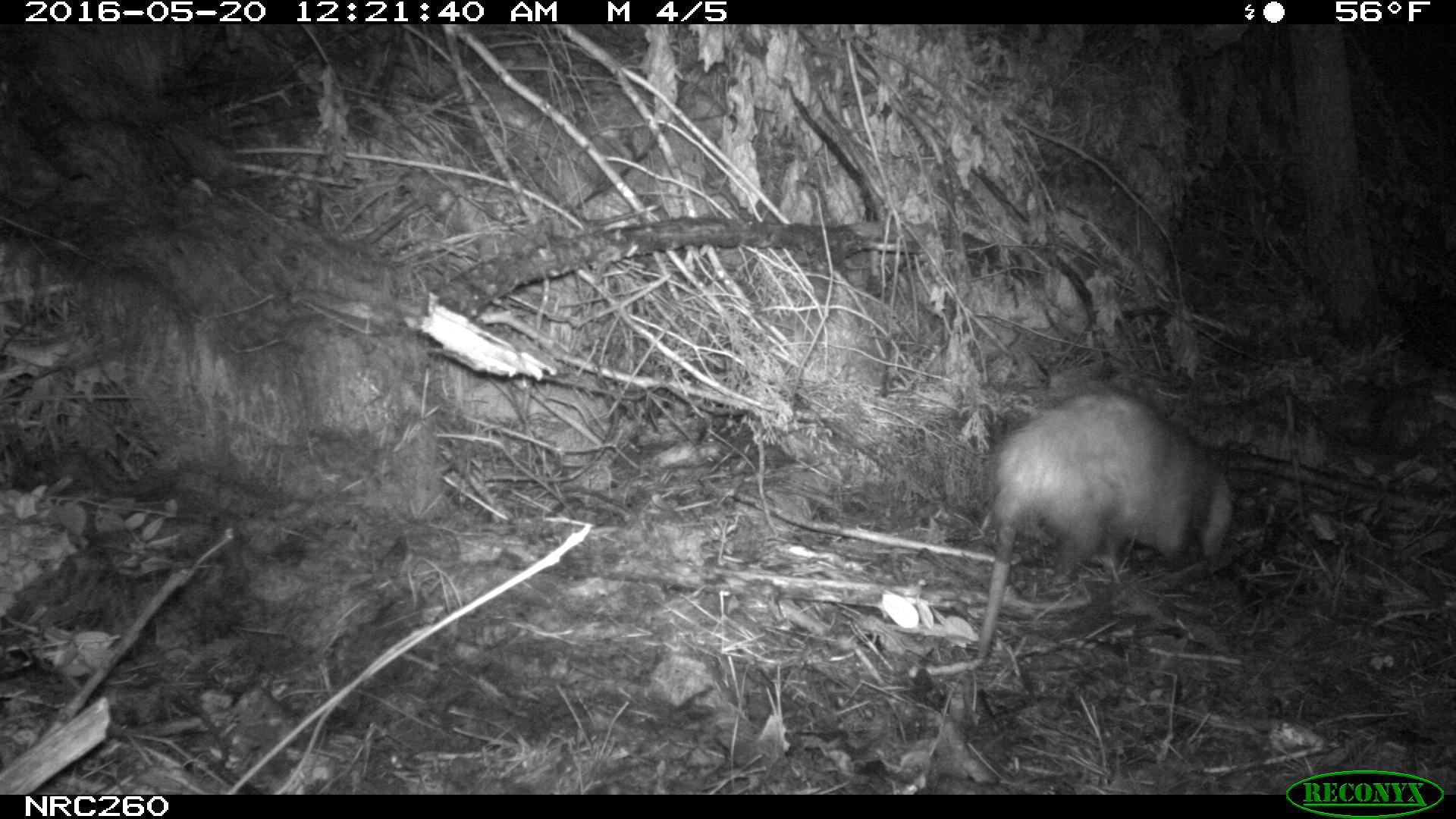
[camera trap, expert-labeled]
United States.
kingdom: Animalia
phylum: Chordata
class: Mammalia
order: Didelphimorphia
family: Didelphidae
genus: Didelphis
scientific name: Didelphis virginiana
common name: virginia opossum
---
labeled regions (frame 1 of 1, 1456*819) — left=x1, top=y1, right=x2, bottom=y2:
Virginia Opossum: left=971, top=380, right=1246, bottom=677